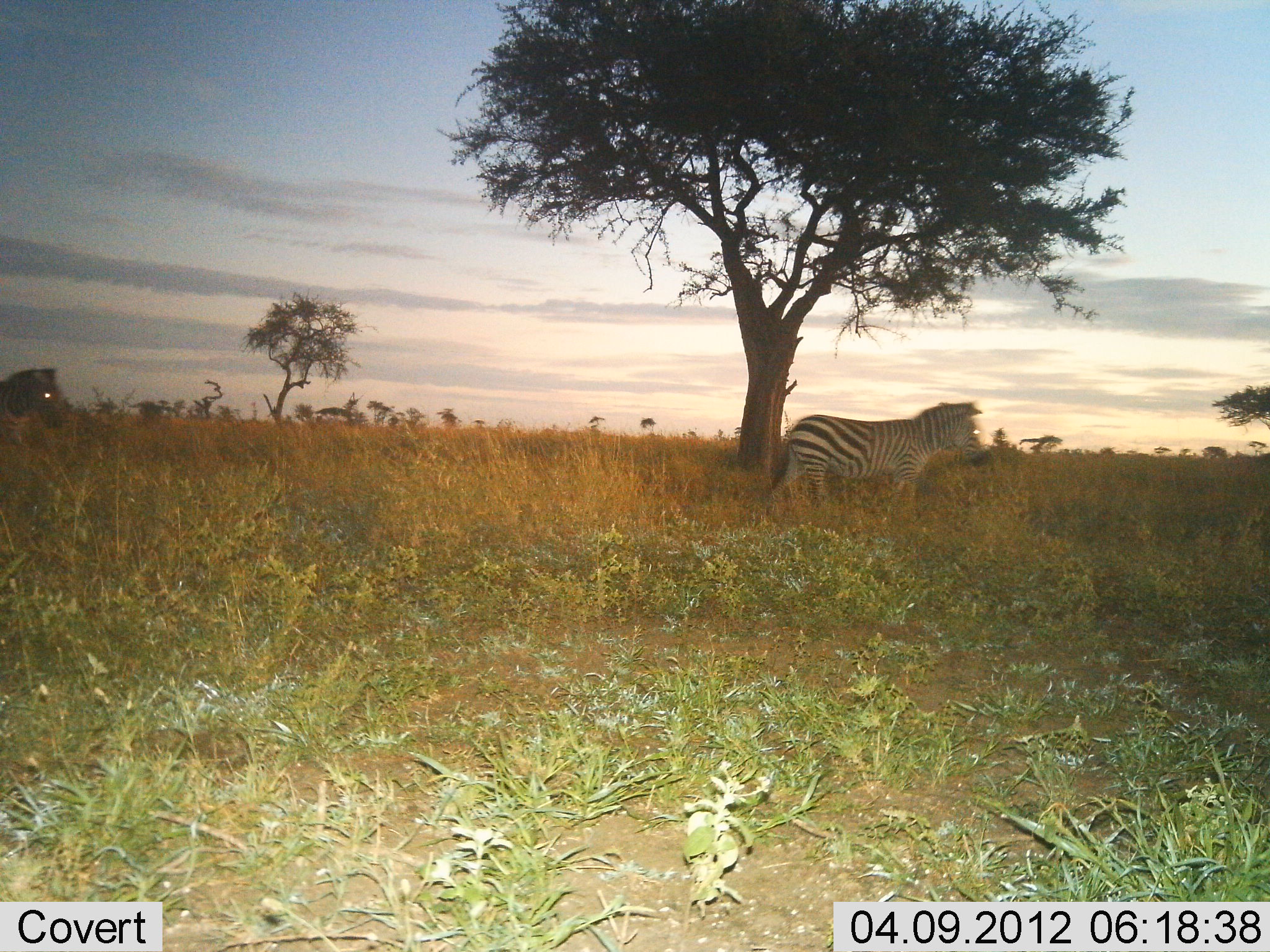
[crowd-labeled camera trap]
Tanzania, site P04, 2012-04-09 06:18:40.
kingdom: Animalia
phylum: Chordata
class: Mammalia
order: Perissodactyla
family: Equidae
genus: Equus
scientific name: Equus quagga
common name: plains zebra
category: zebra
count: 2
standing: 56%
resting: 0%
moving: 44%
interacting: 0%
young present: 0%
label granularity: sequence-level